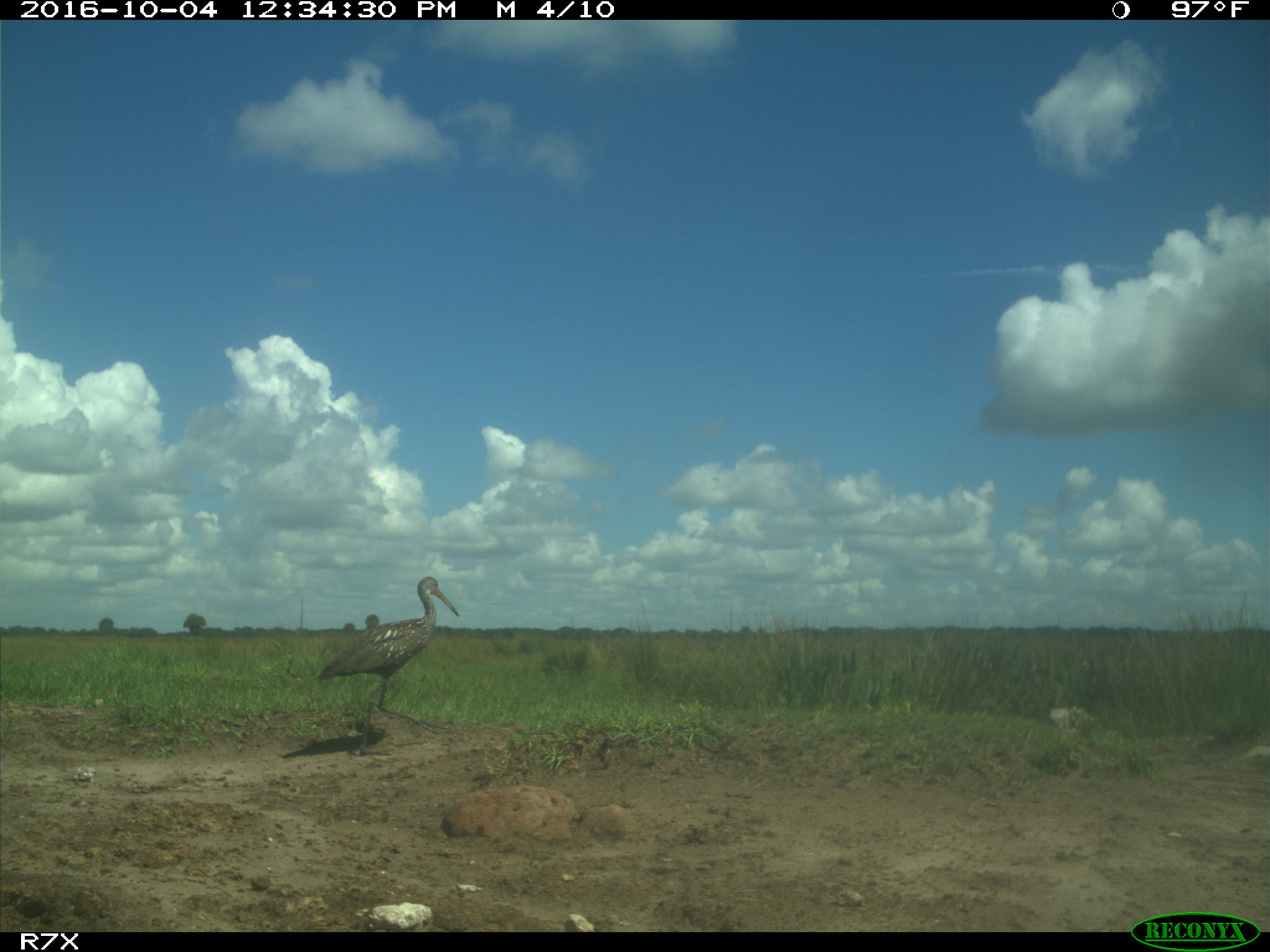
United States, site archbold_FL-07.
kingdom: Animalia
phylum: Chordata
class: Aves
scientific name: Aves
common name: birds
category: unidentified bird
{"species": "unidentified bird (birds) (Aves)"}